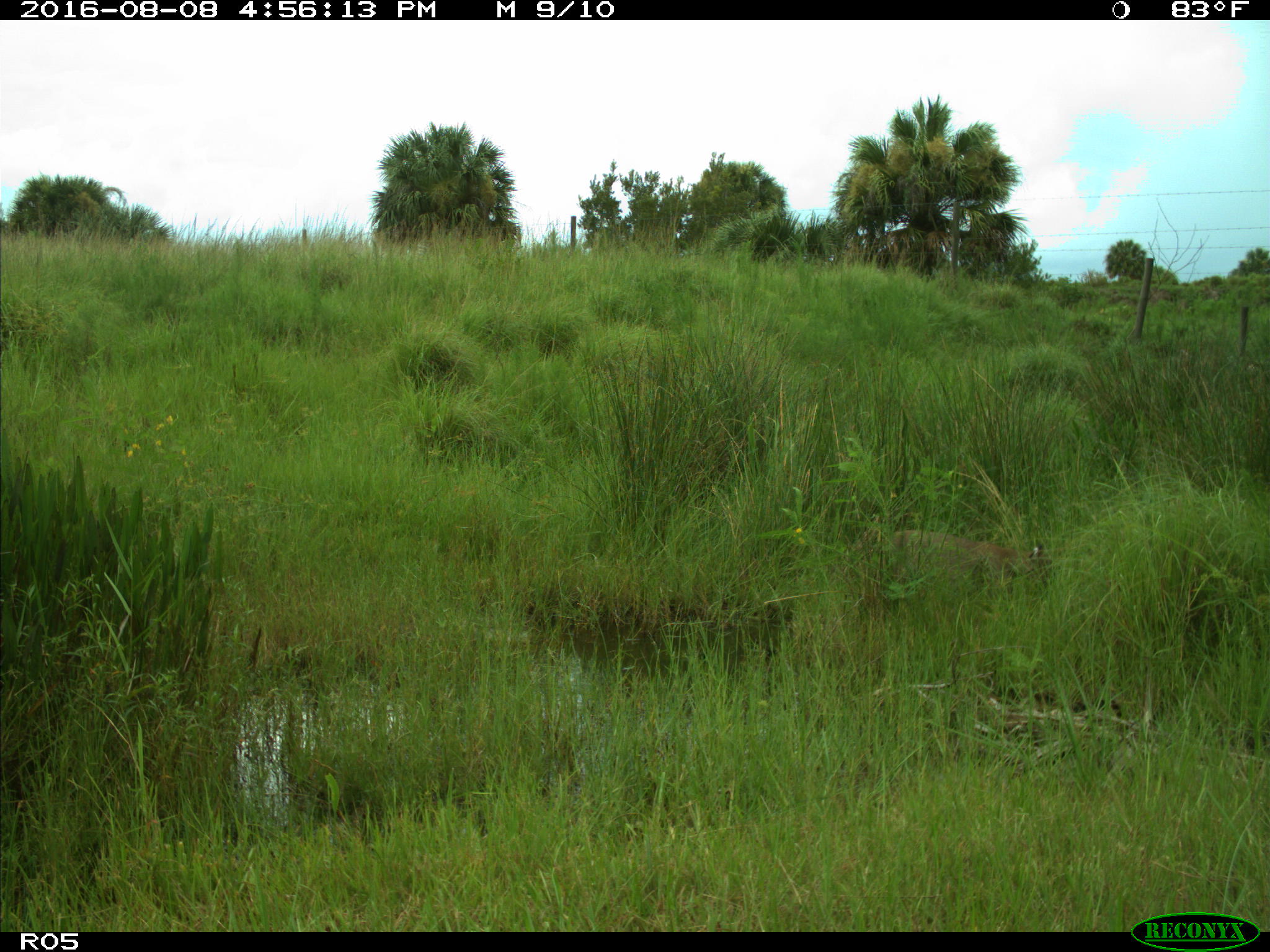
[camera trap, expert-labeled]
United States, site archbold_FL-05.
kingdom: Animalia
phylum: Chordata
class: Mammalia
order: Carnivora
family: Felidae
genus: Lynx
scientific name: Lynx rufus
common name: bobcat